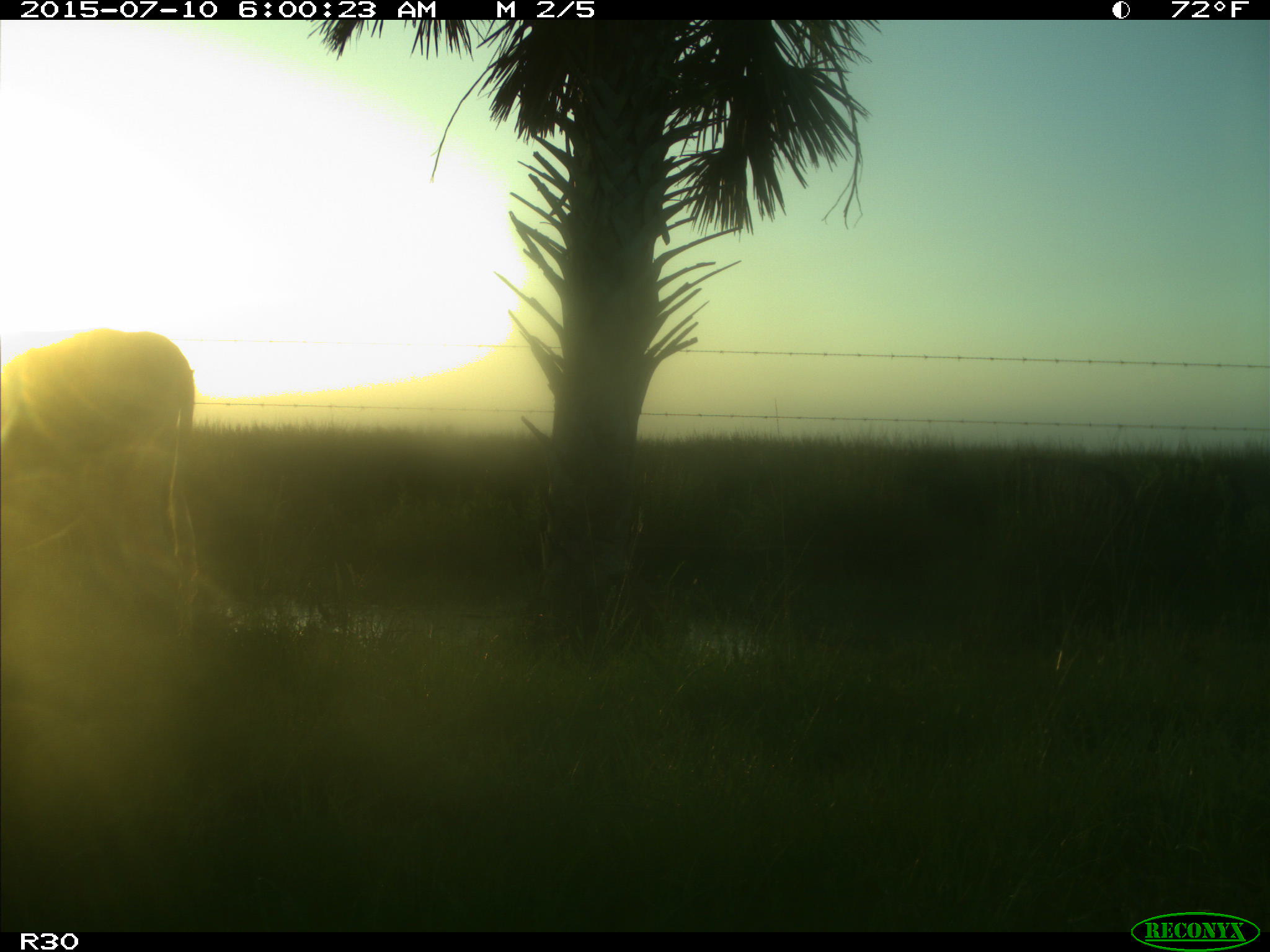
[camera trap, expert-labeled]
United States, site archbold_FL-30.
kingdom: Animalia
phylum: Chordata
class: Mammalia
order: Artiodactyla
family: Bovidae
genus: Bos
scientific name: Bos taurus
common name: domestic cow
Bos taurus (domestic cow).